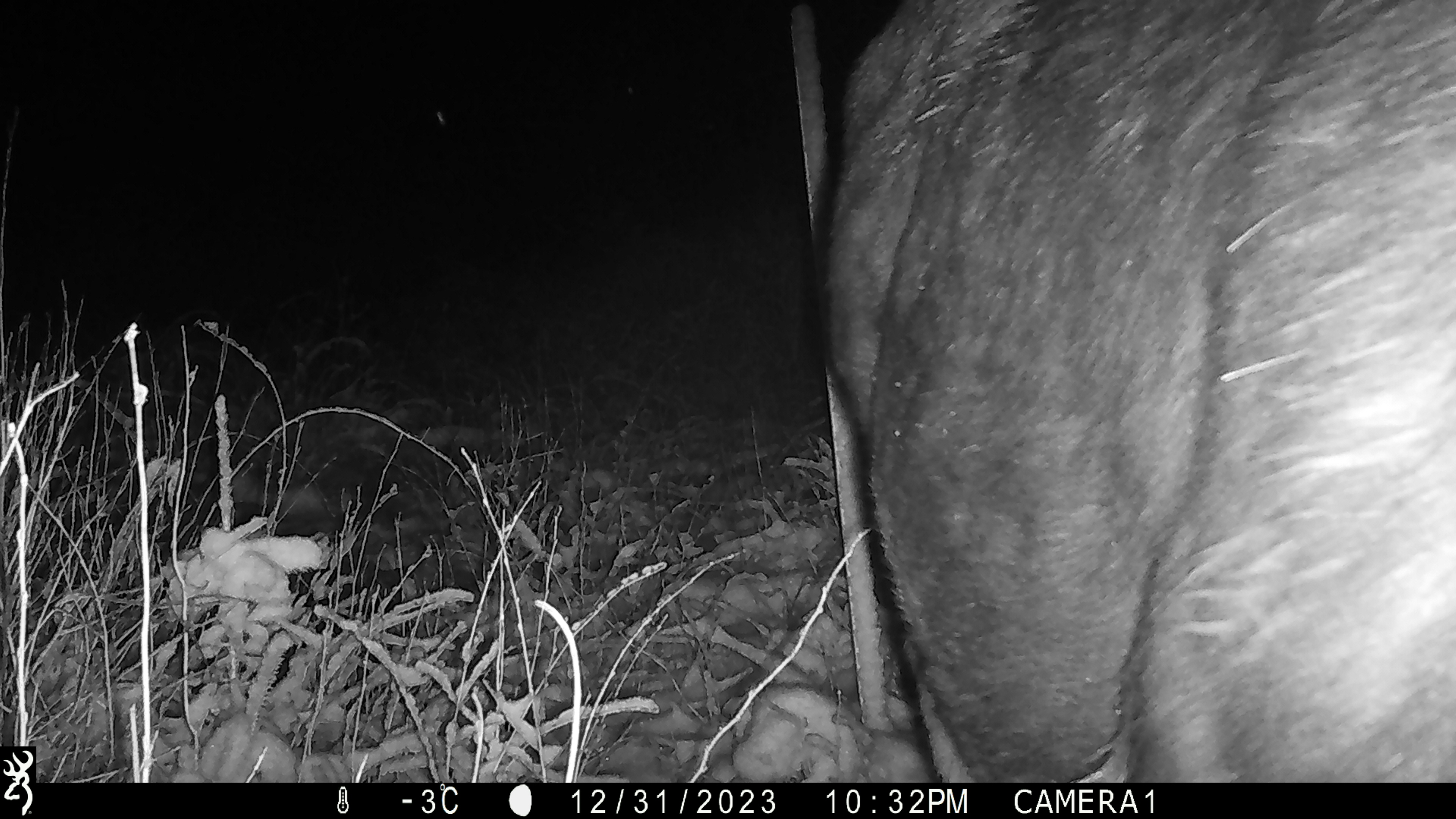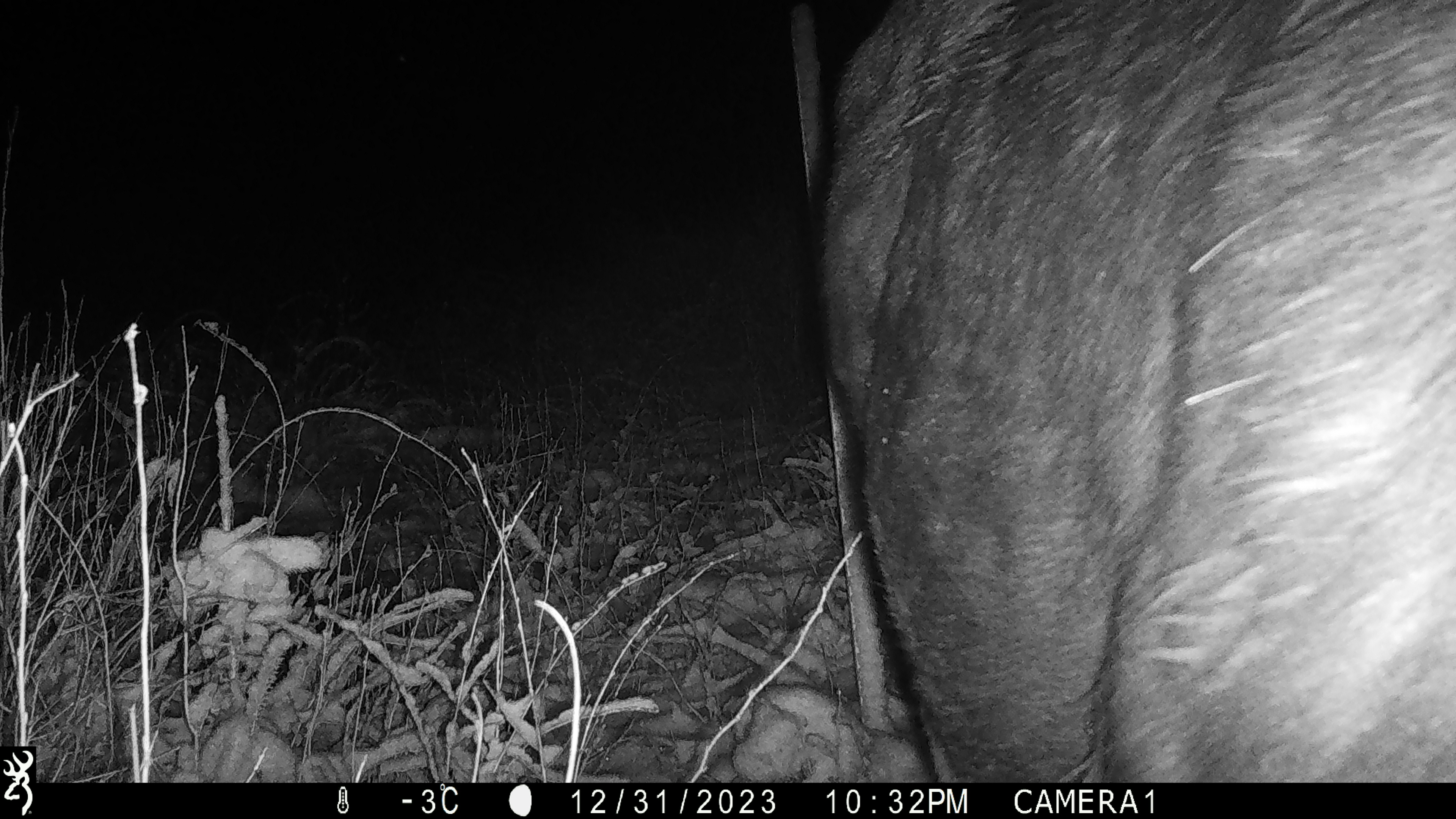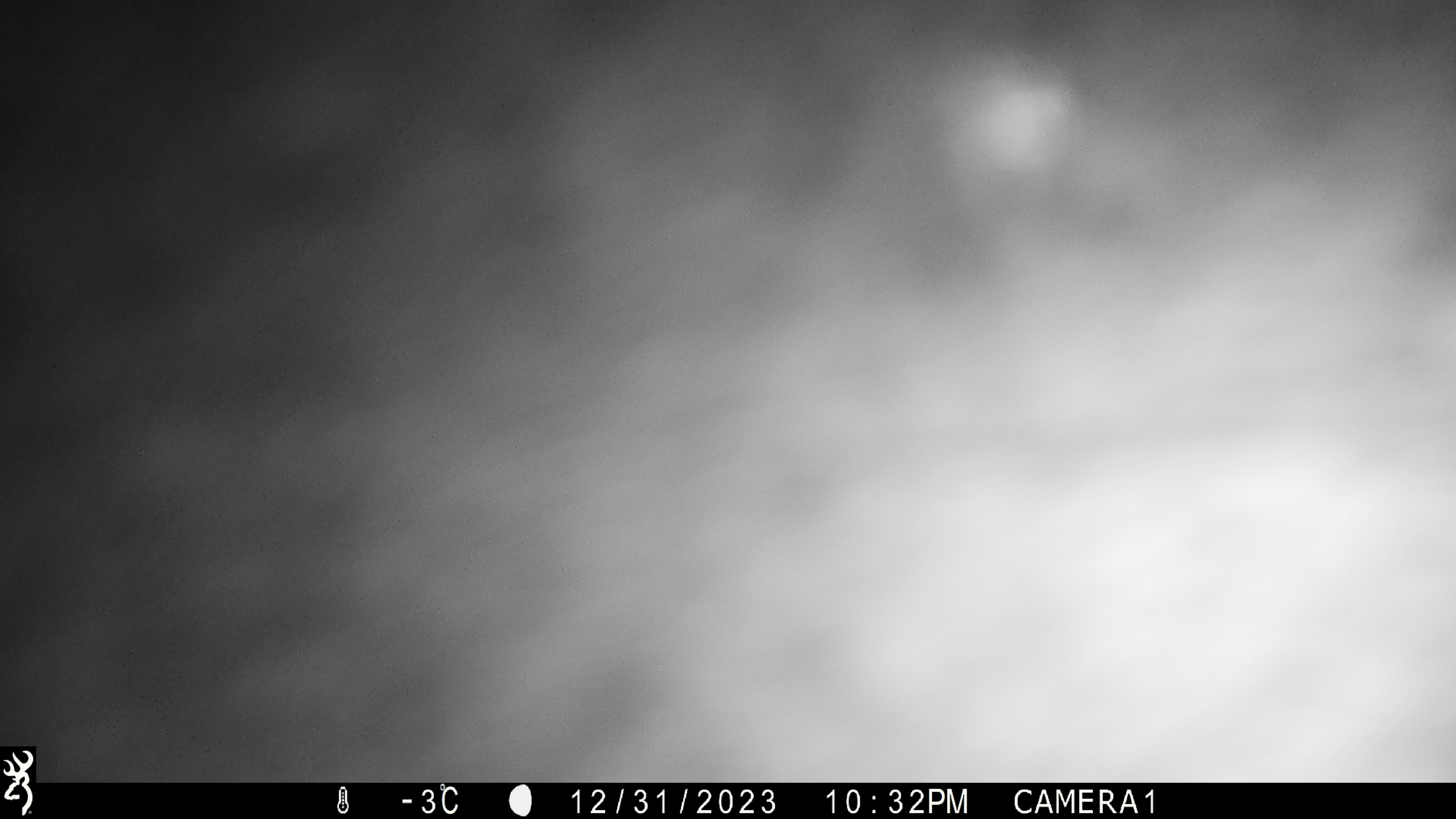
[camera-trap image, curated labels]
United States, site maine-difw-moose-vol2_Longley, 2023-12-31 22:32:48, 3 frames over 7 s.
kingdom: Animalia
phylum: Chordata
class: Mammalia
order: Artiodactyla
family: Cervidae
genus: Alces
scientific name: Alces alces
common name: moose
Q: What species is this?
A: Moose (Alces alces).